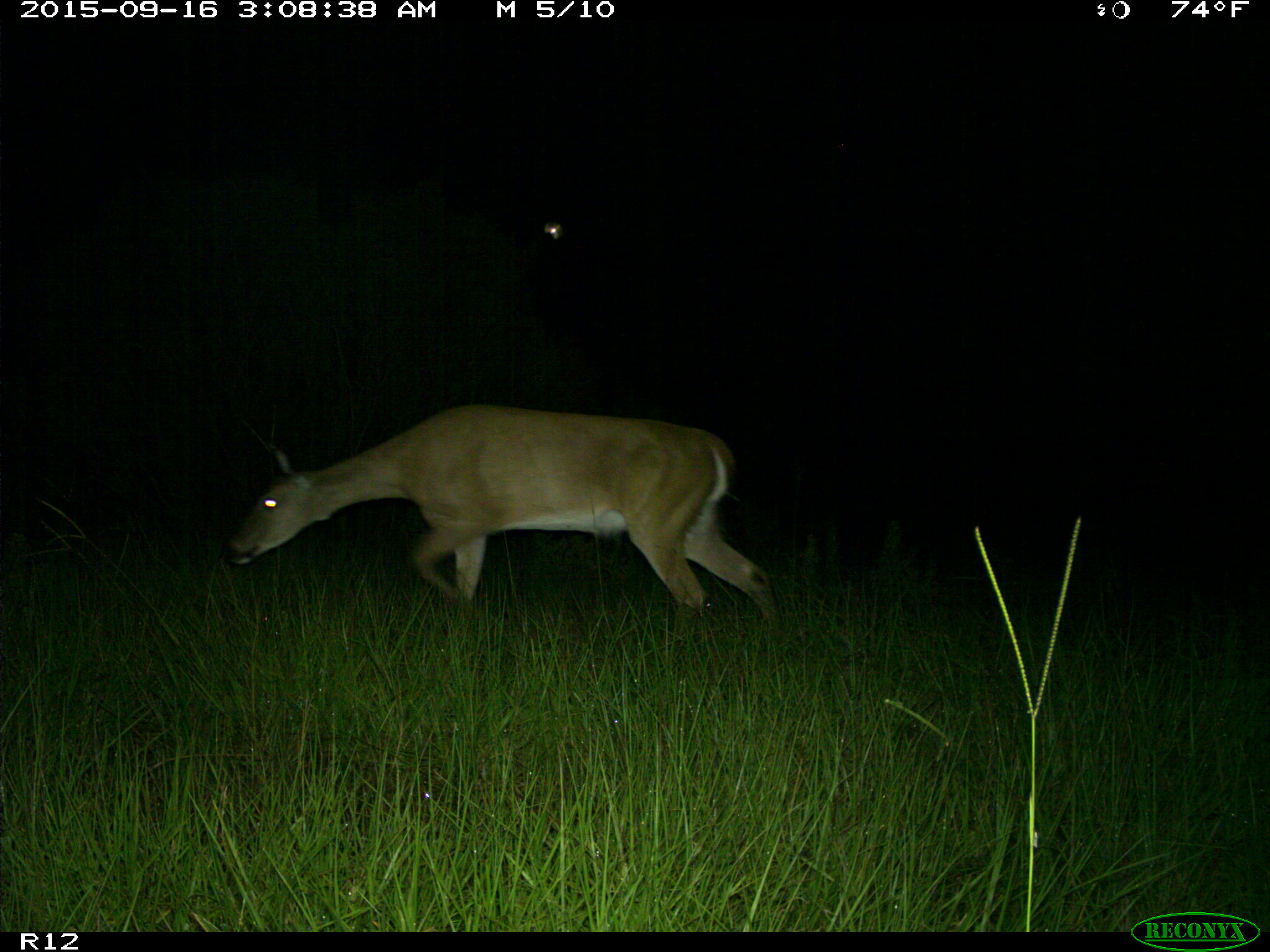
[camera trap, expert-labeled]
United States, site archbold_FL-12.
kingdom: Animalia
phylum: Chordata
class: Mammalia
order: Artiodactyla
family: Cervidae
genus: Odocoileus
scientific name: Odocoileus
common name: deer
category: unidentified deer